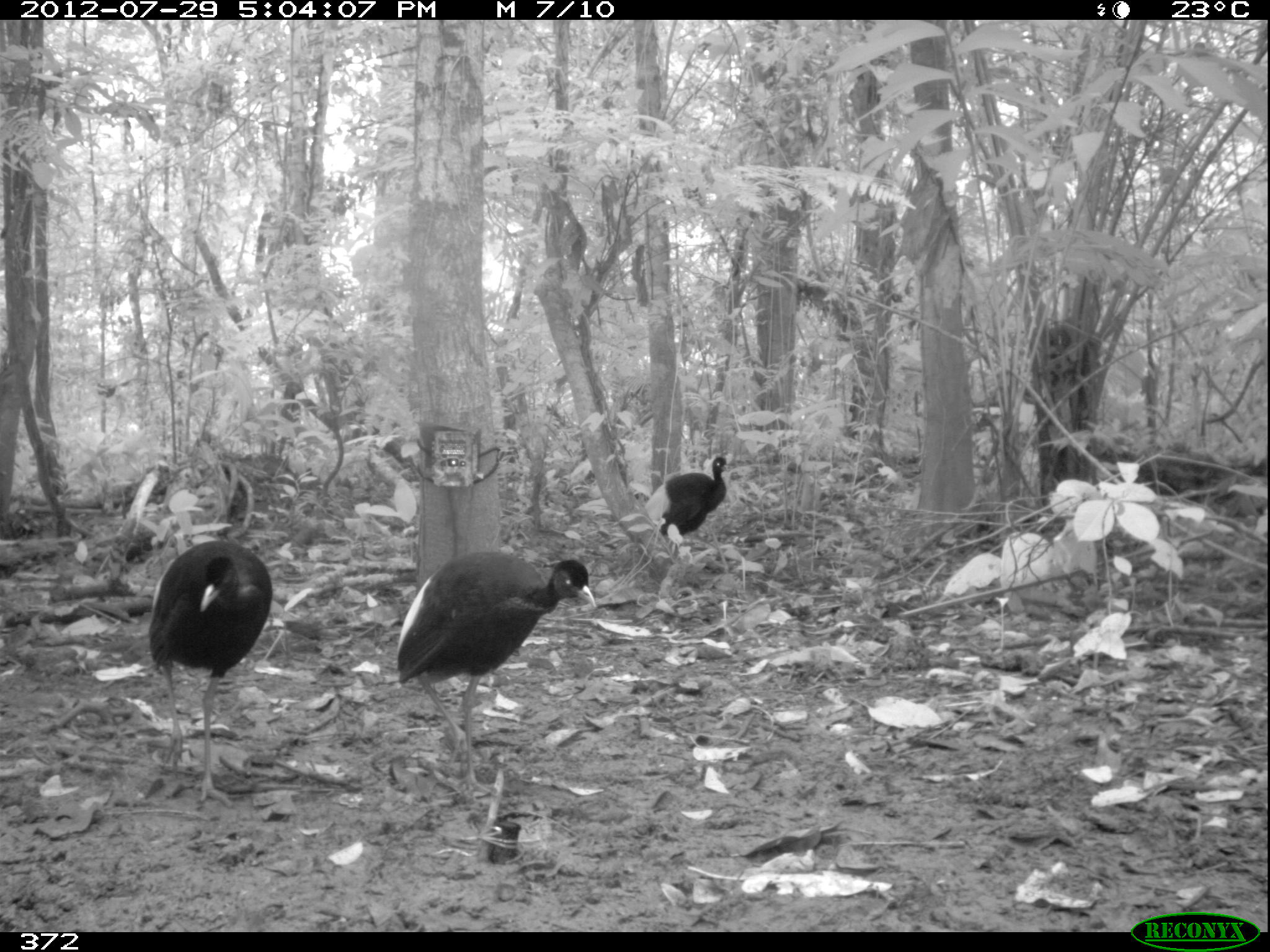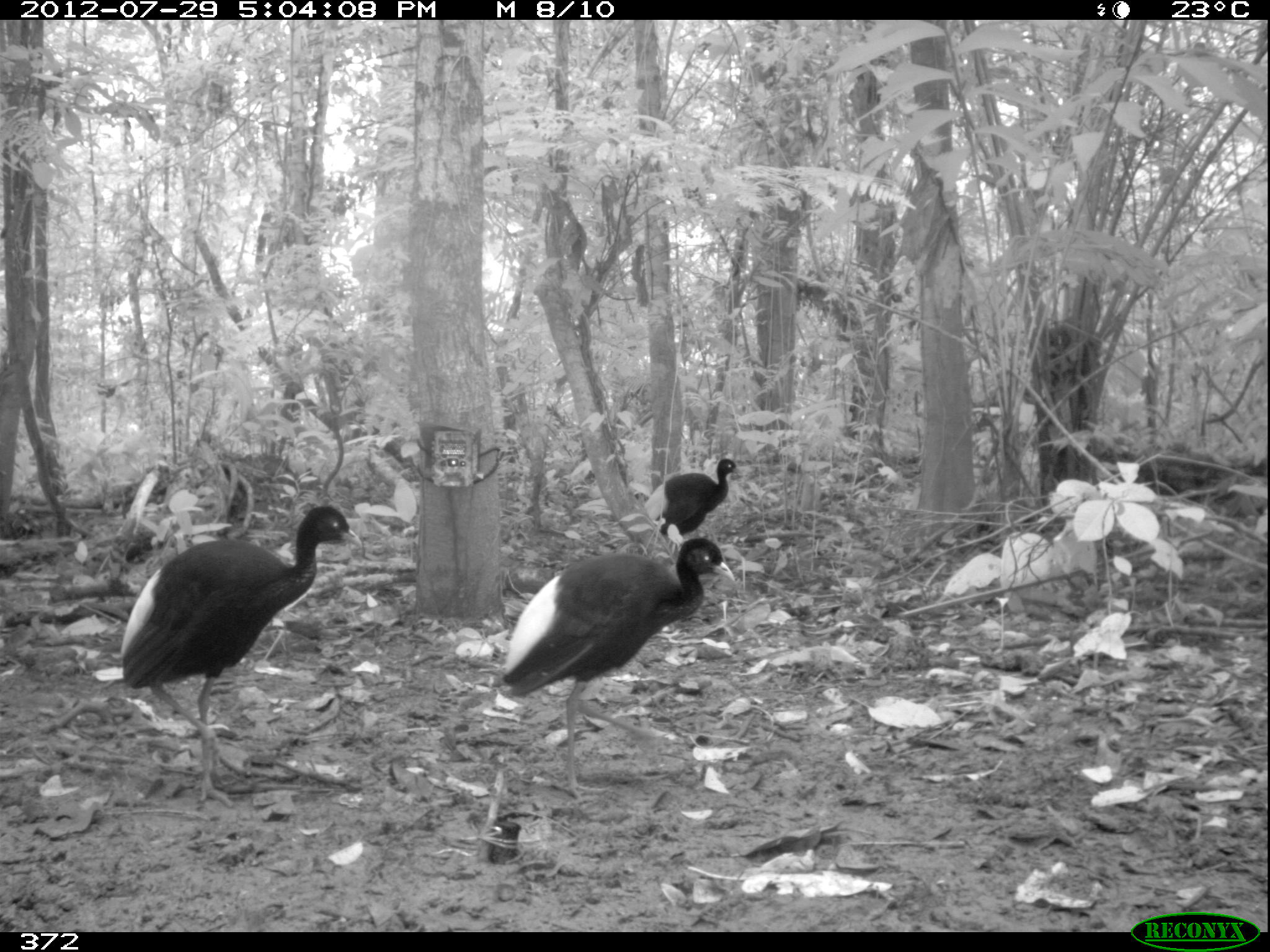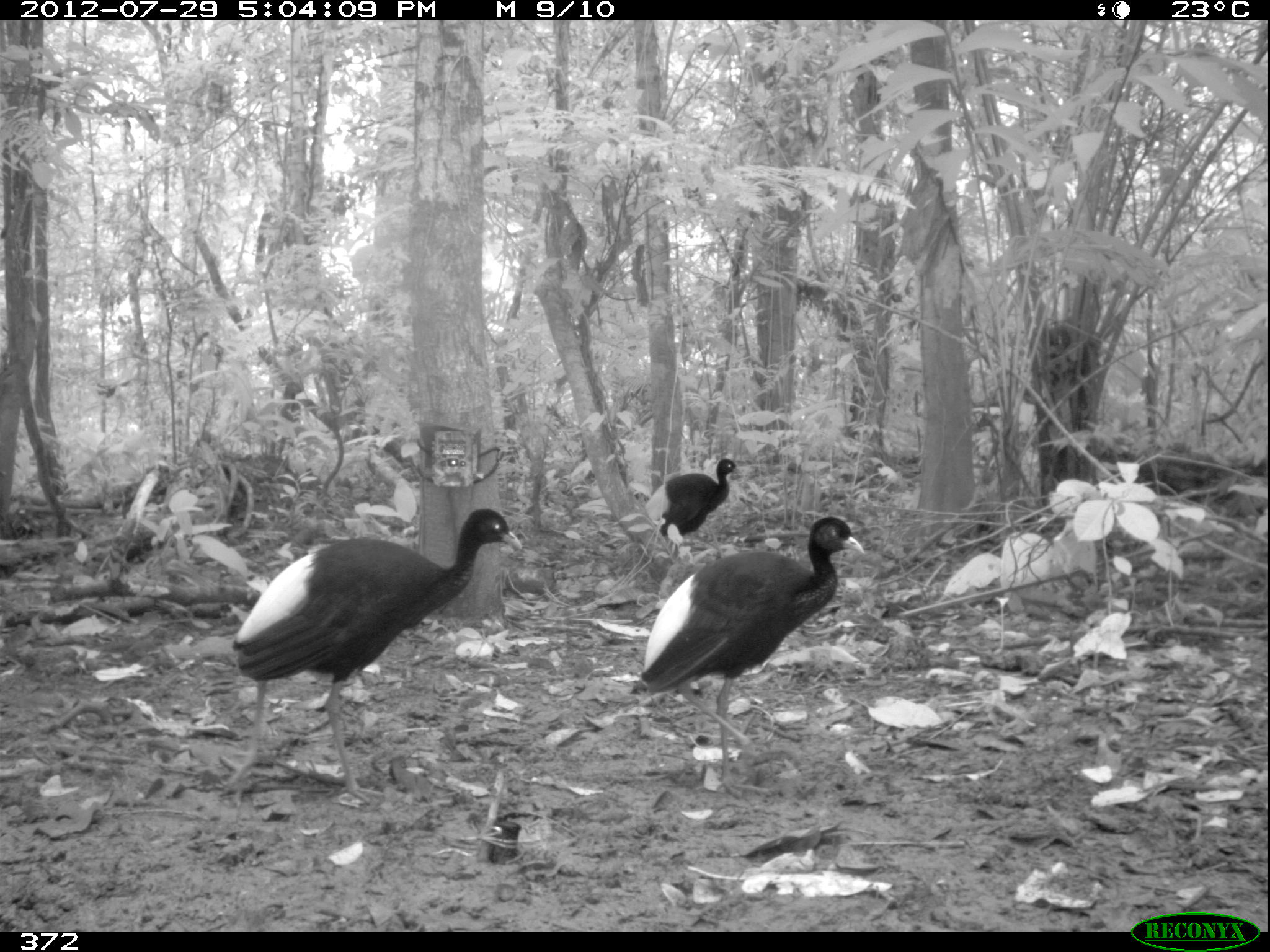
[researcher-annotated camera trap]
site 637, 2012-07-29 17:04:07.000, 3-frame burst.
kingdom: Animalia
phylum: Chordata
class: Aves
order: Gruiformes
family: Psophiidae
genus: Psophia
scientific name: Psophia leucoptera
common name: pale-winged trumpeter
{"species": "Psophia leucoptera (pale-winged trumpeter)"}